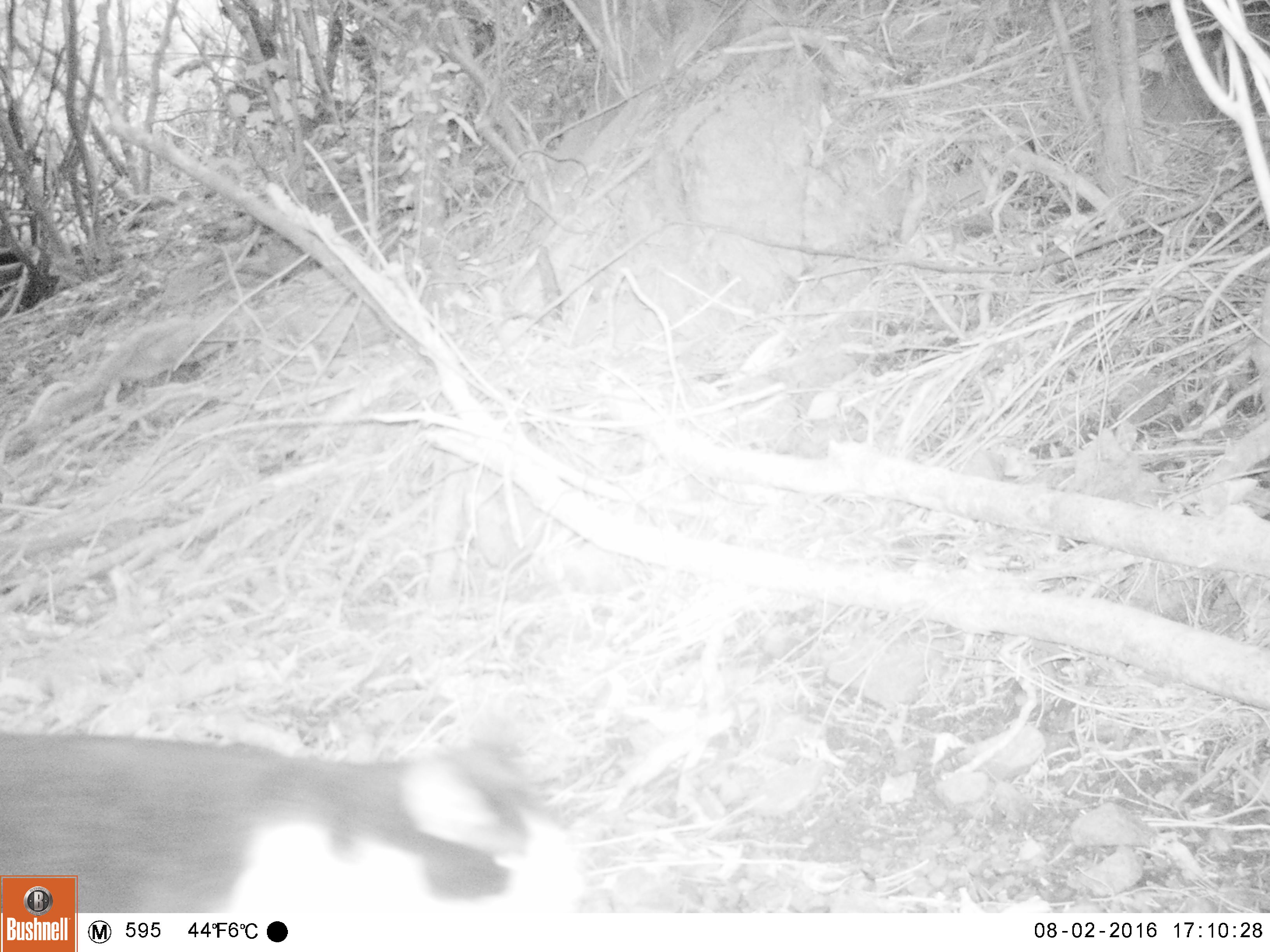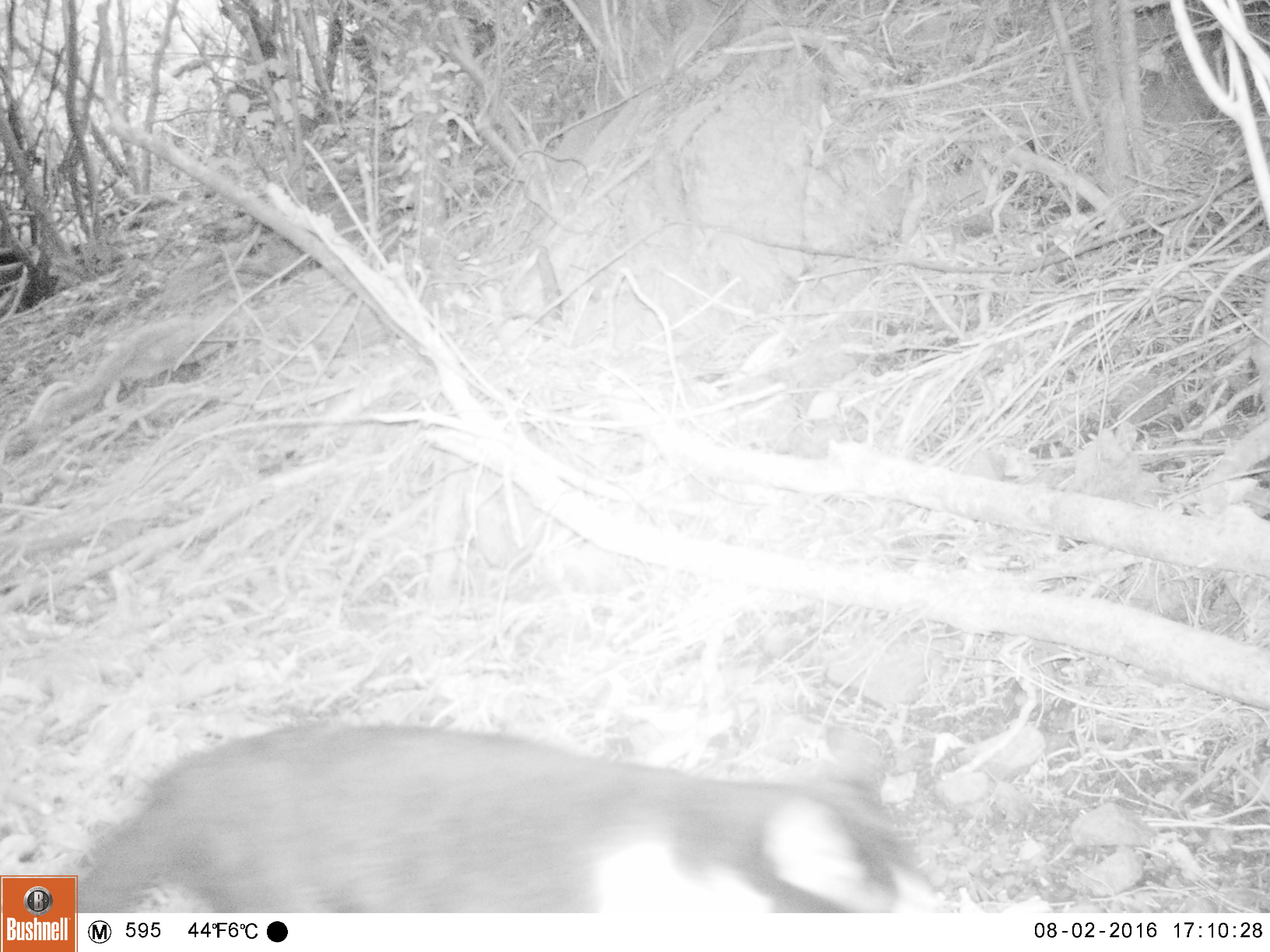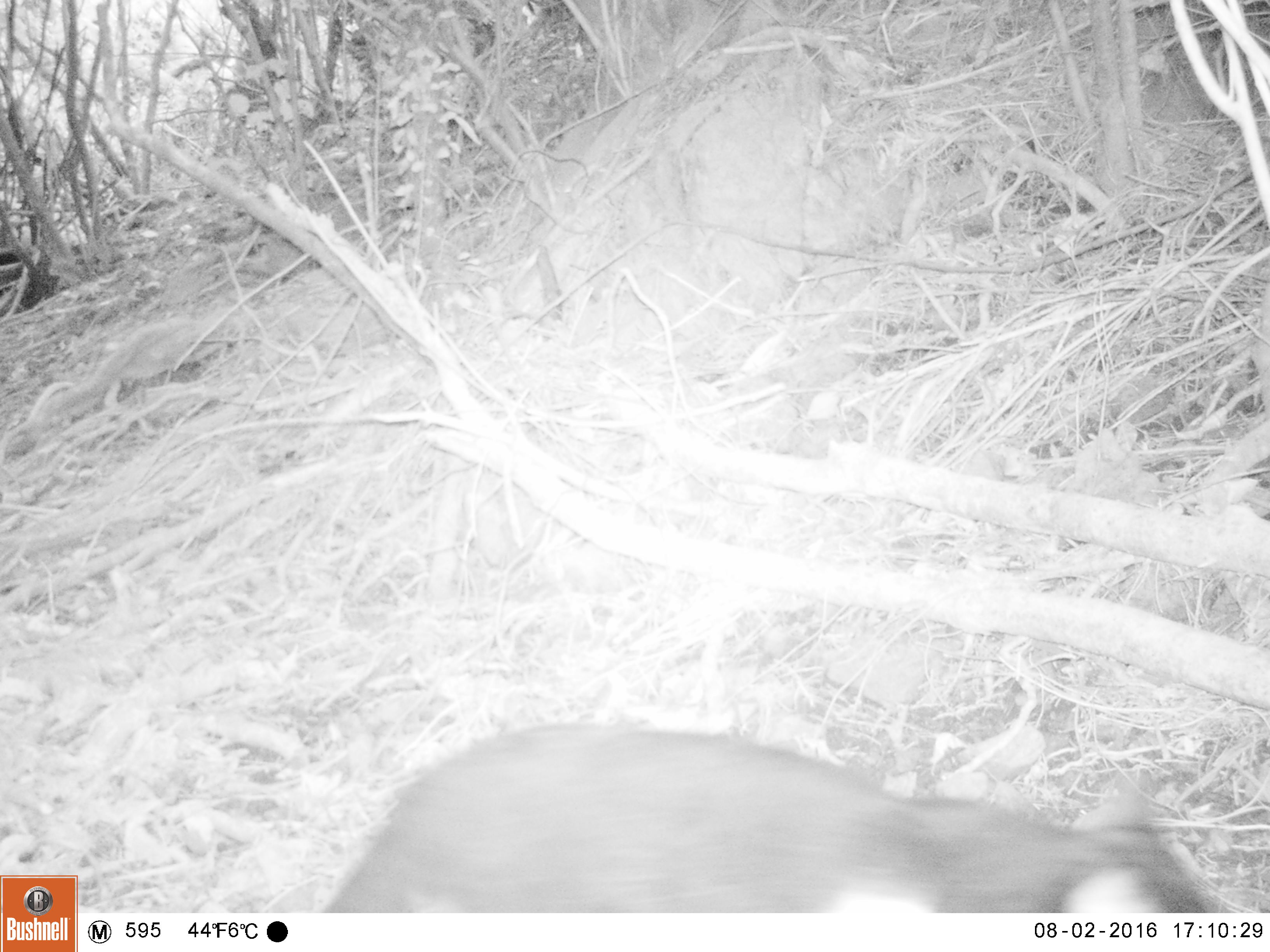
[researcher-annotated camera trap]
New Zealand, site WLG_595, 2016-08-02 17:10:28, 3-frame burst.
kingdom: Animalia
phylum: Chordata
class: Mammalia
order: Carnivora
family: Felidae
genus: Felis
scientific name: Felis catus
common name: domestic cat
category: cat